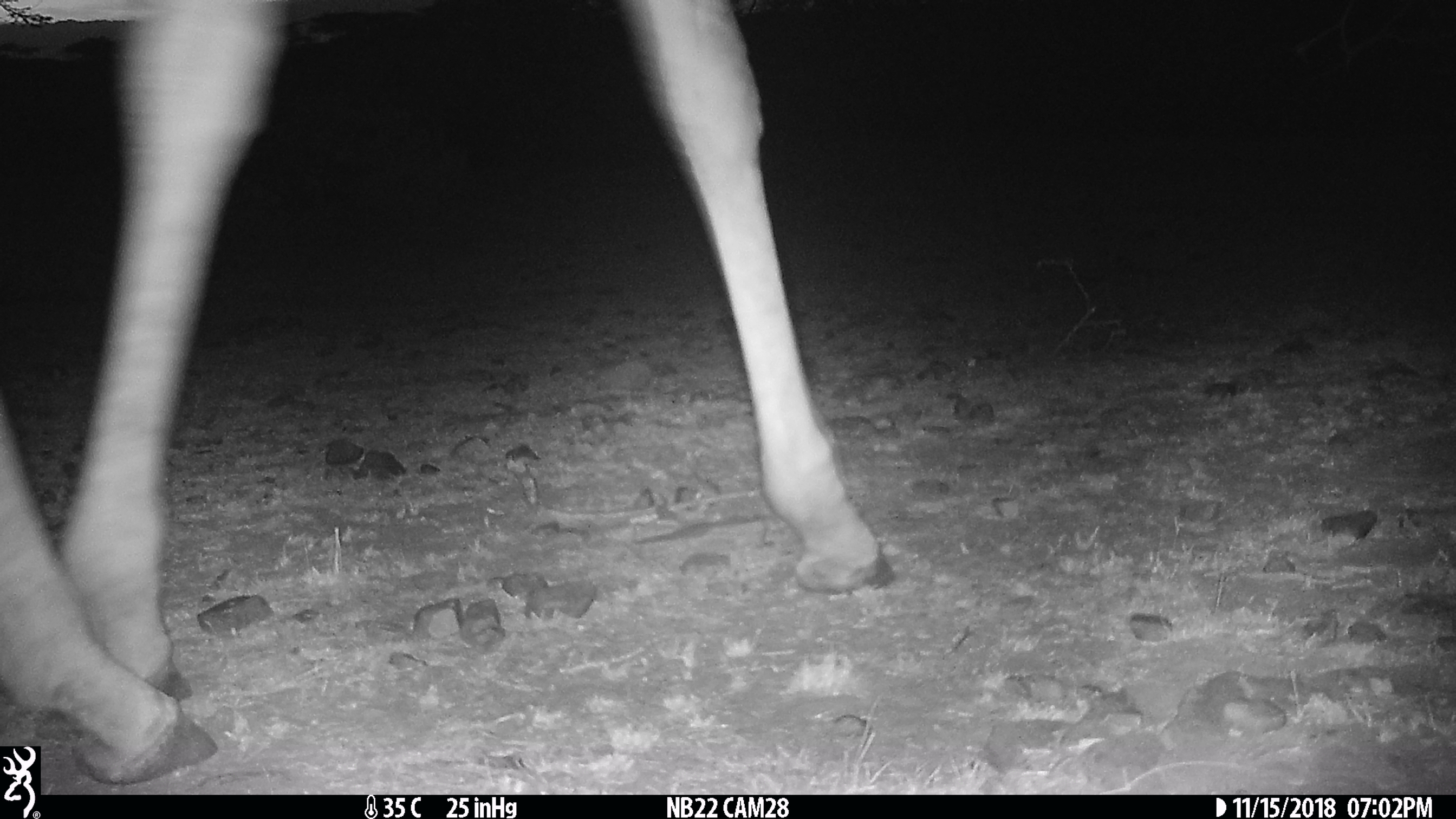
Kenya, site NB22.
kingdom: Animalia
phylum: Chordata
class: Mammalia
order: Artiodactyla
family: Giraffidae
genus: Giraffa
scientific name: Giraffa camelopardalis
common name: northern giraffe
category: giraffe